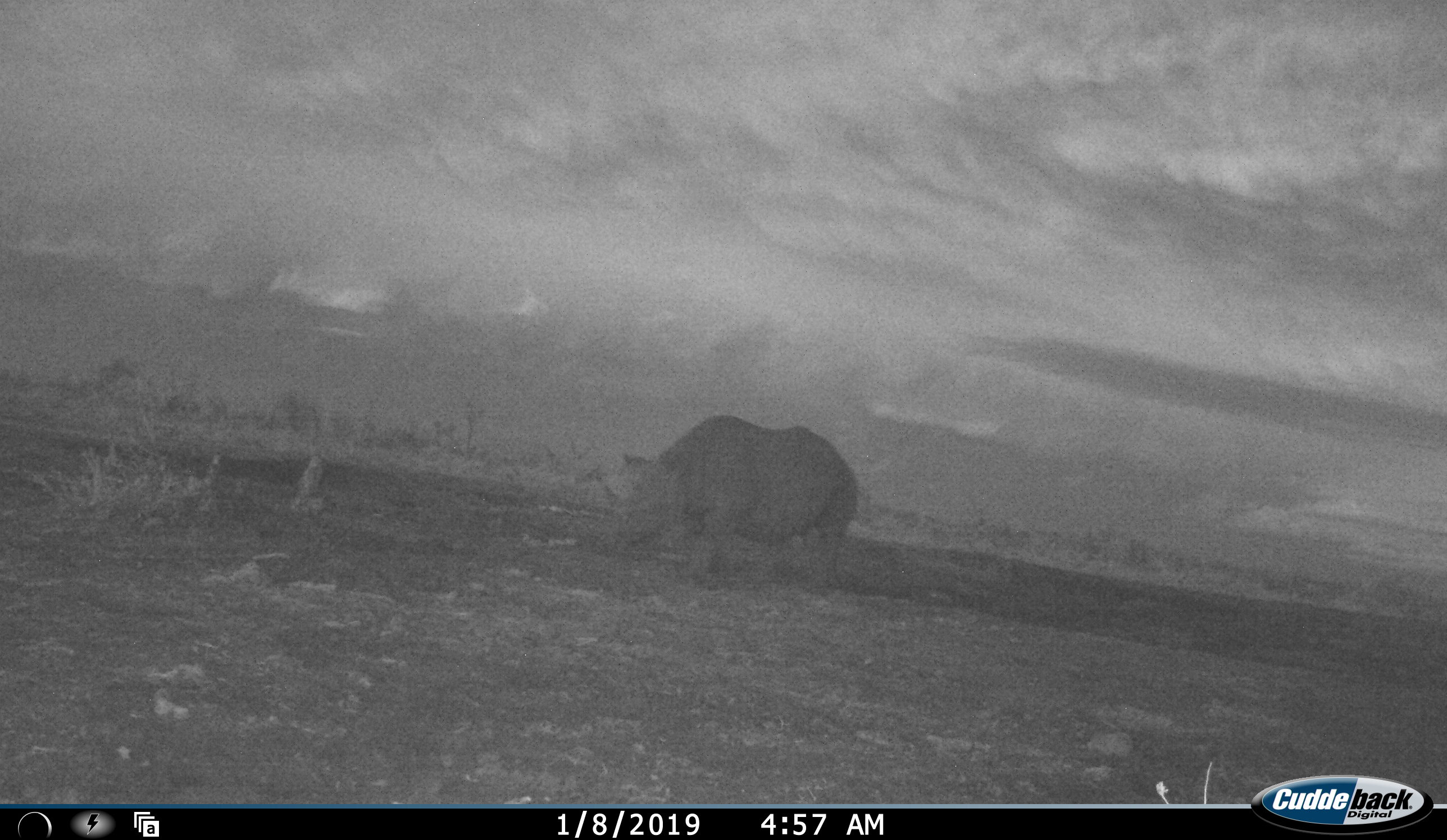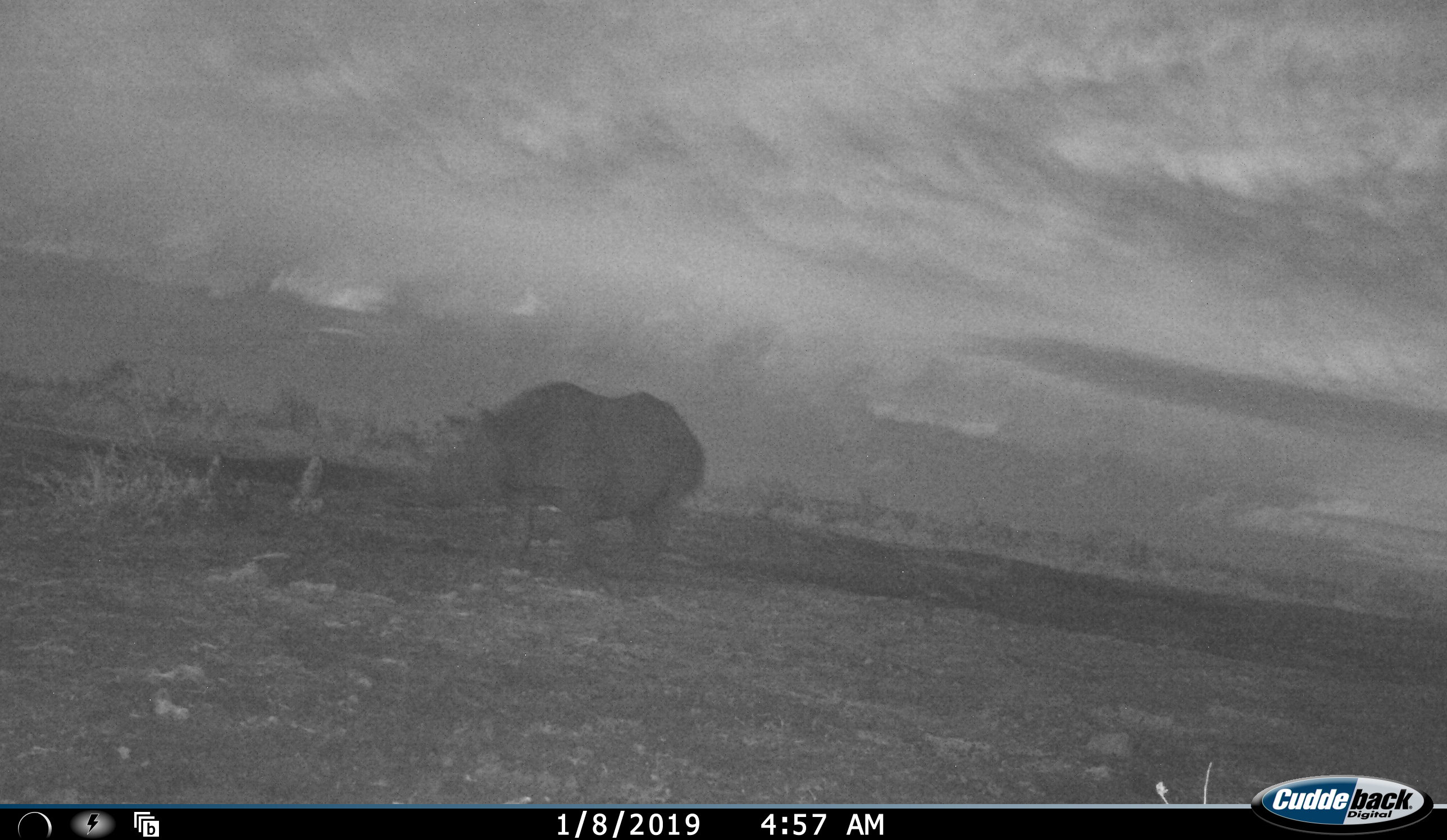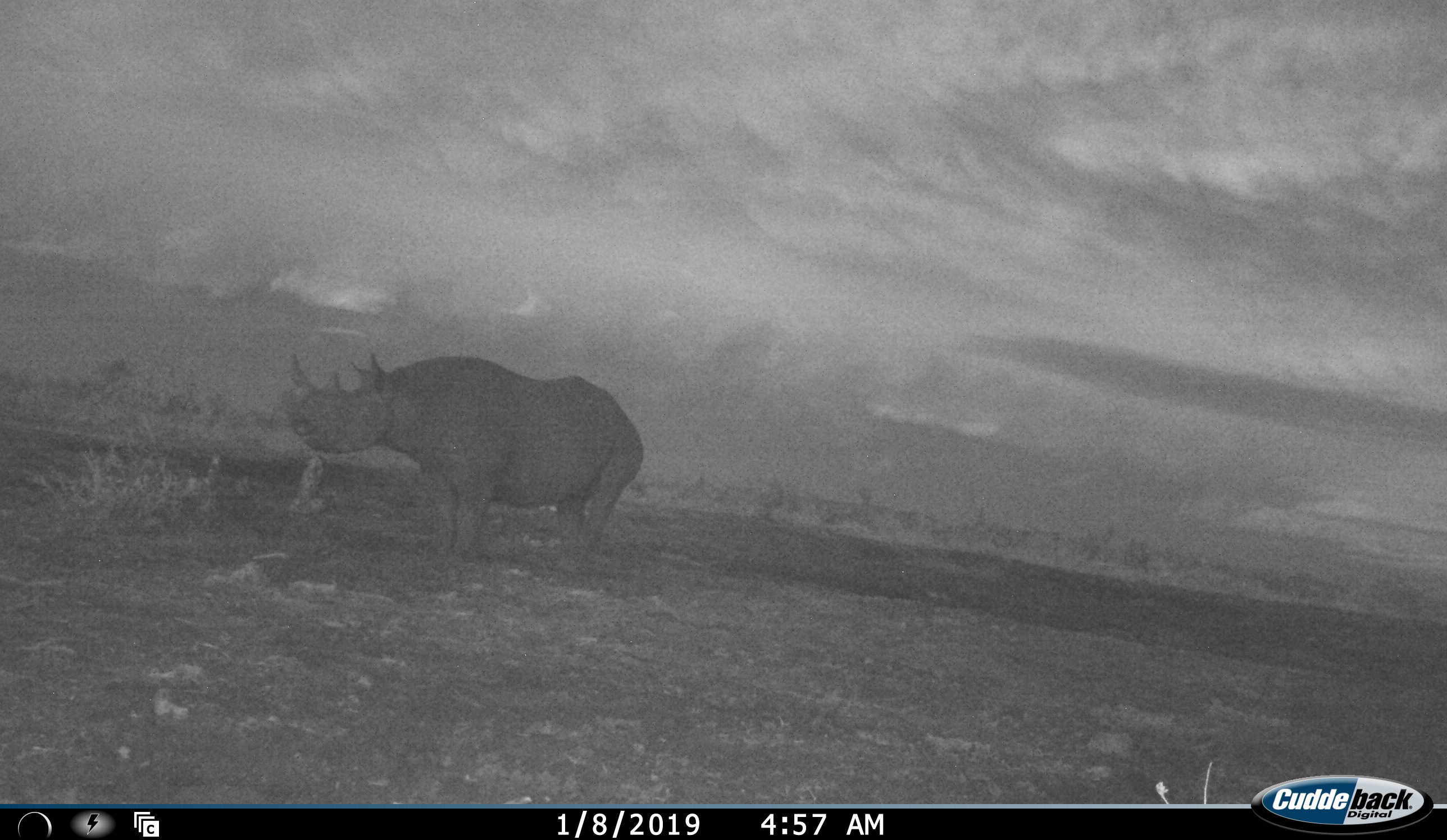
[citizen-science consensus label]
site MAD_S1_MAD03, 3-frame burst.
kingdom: Animalia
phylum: Chordata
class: Mammalia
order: Perissodactyla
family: Rhinocerotidae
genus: Diceros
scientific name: Diceros bicornis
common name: black rhinoceros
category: rhinocerosblack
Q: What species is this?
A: Rhinocerosblack (black rhinoceros) (Diceros bicornis).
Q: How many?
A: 1.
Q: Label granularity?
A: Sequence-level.